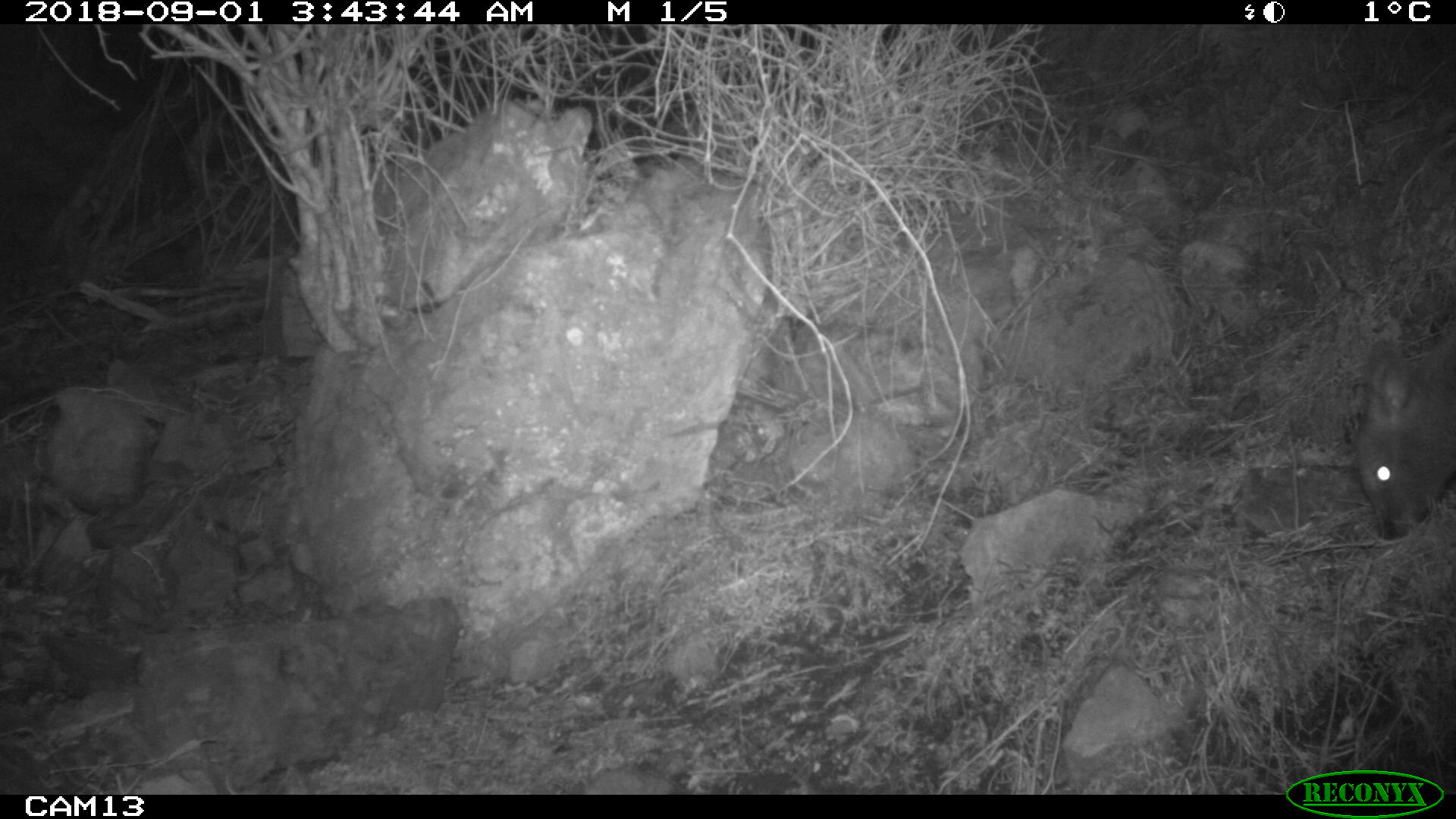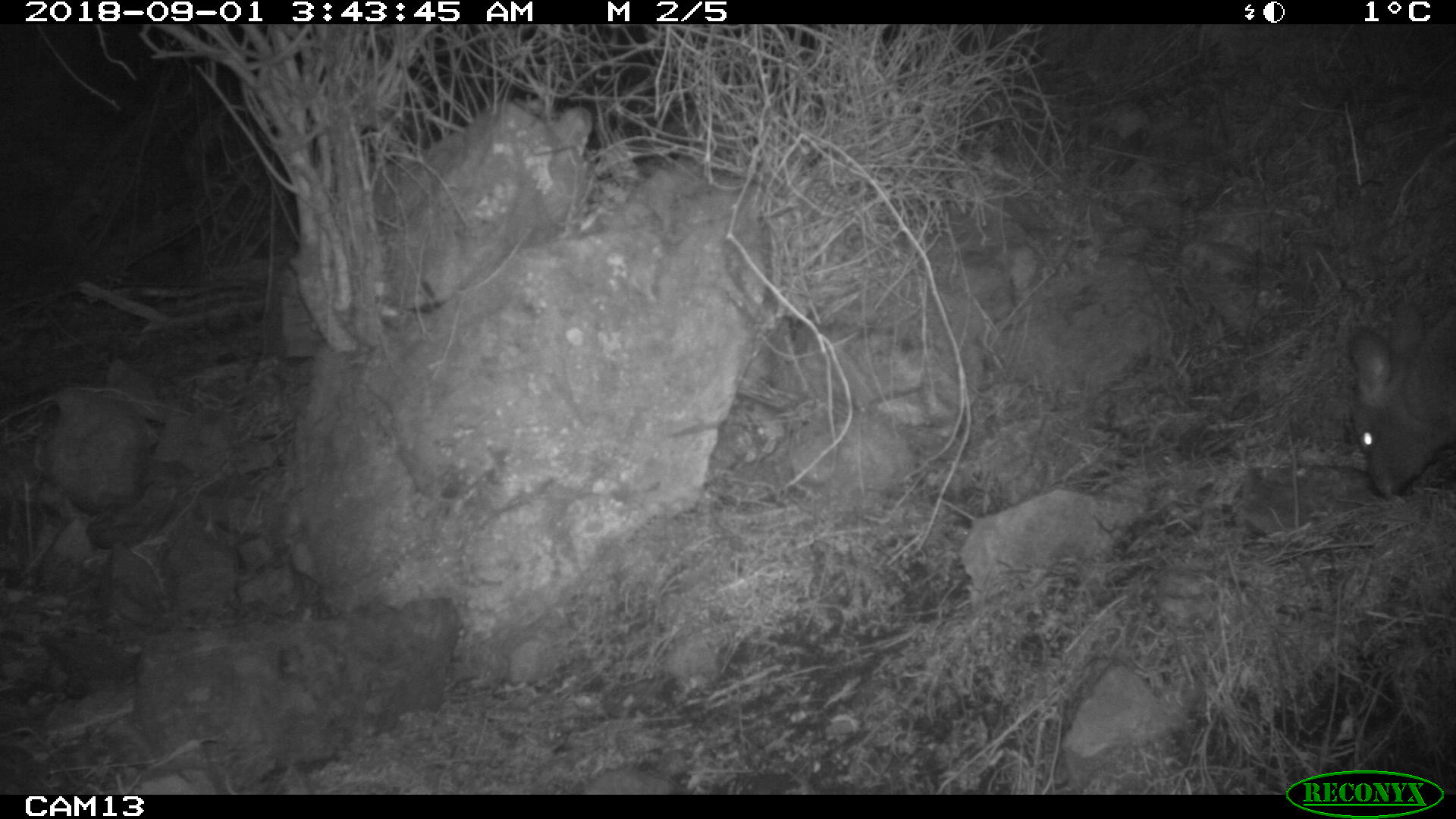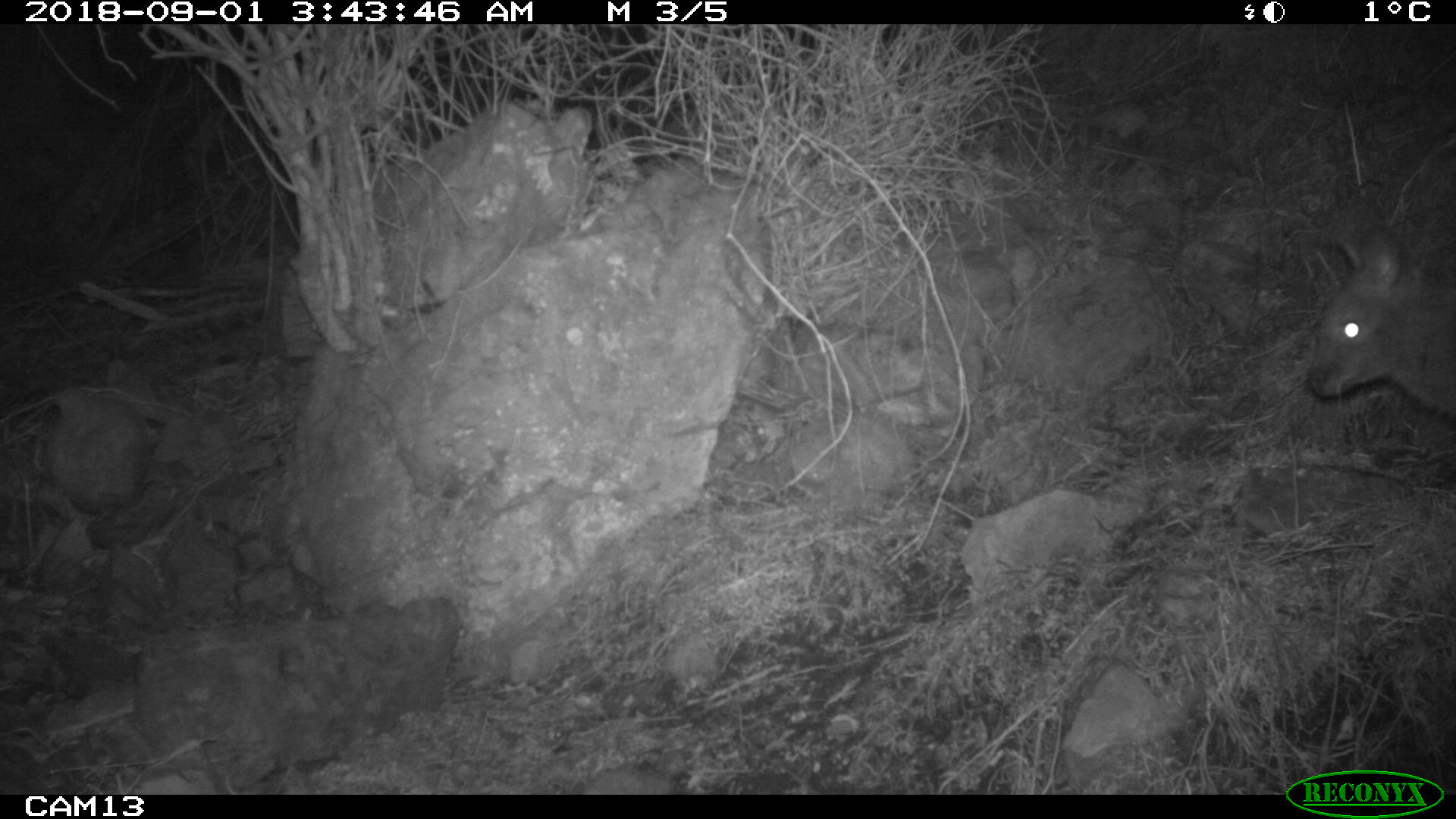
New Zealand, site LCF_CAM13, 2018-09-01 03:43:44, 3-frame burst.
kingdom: Animalia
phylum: Chordata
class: Mammalia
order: Diprotodontia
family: Macropodidae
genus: Notamacropus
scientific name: Notamacropus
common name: wallaby